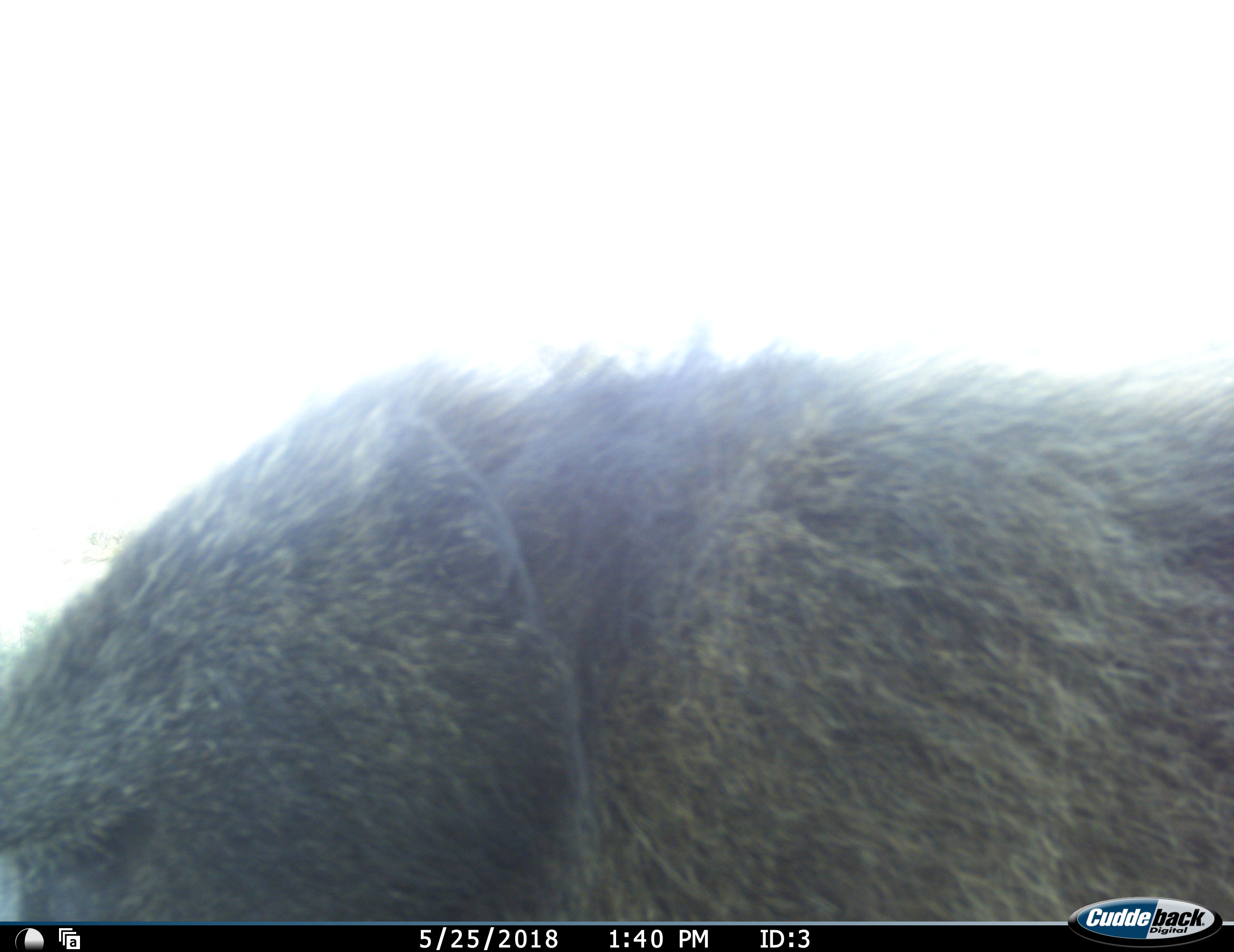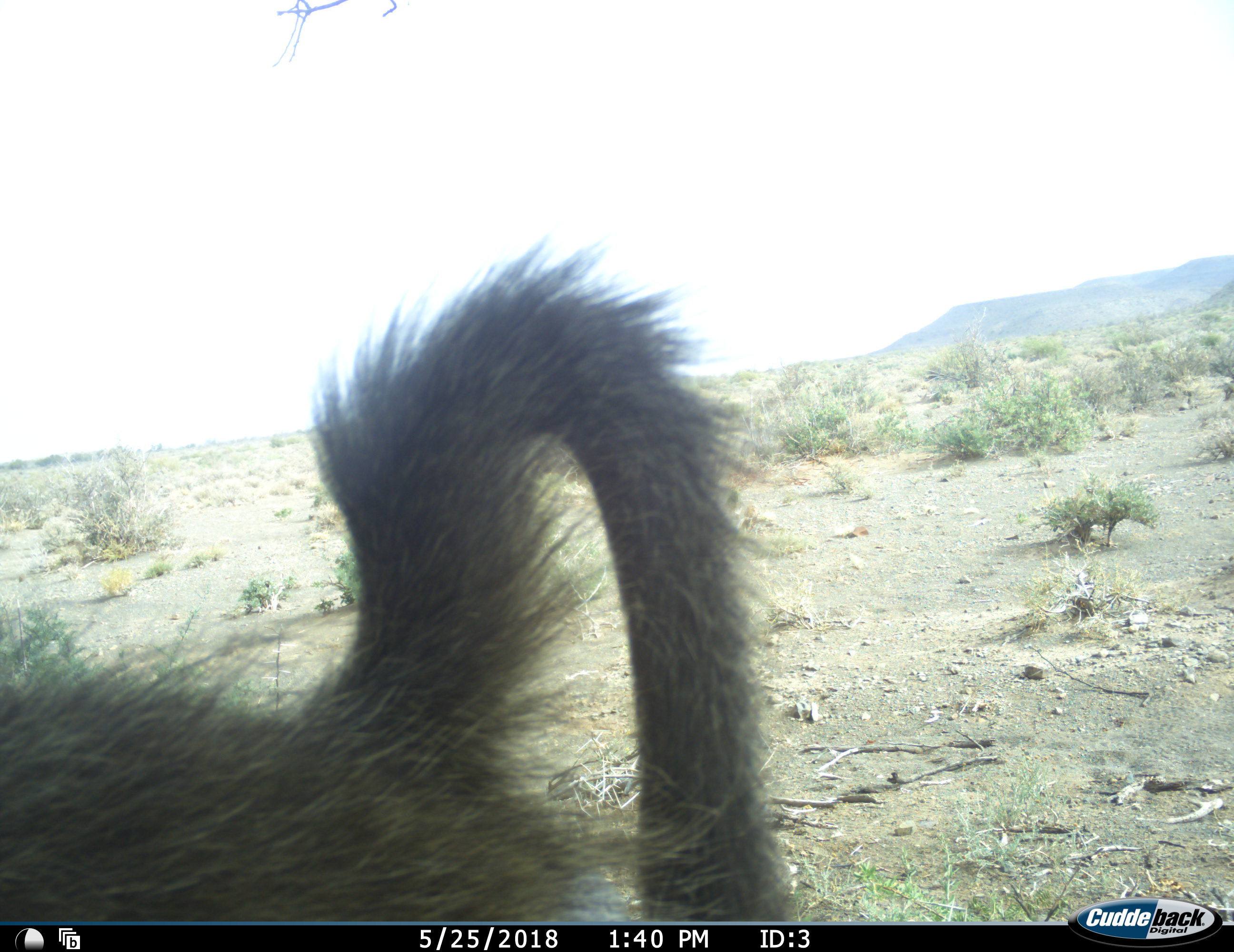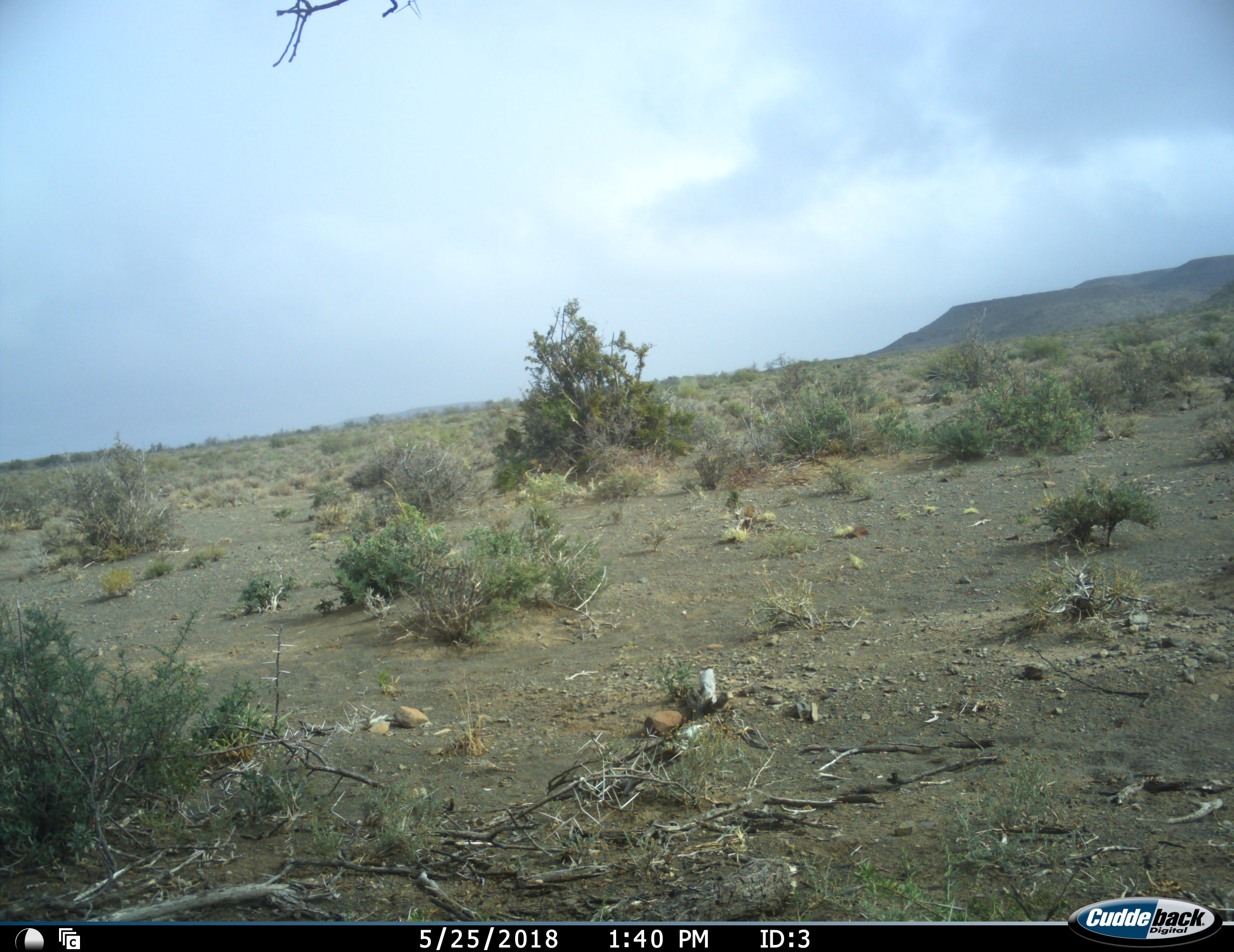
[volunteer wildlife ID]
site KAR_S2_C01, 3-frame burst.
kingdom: Animalia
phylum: Chordata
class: Mammalia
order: Primates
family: Cercopithecidae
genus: Papio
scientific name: Papio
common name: baboon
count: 1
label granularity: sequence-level